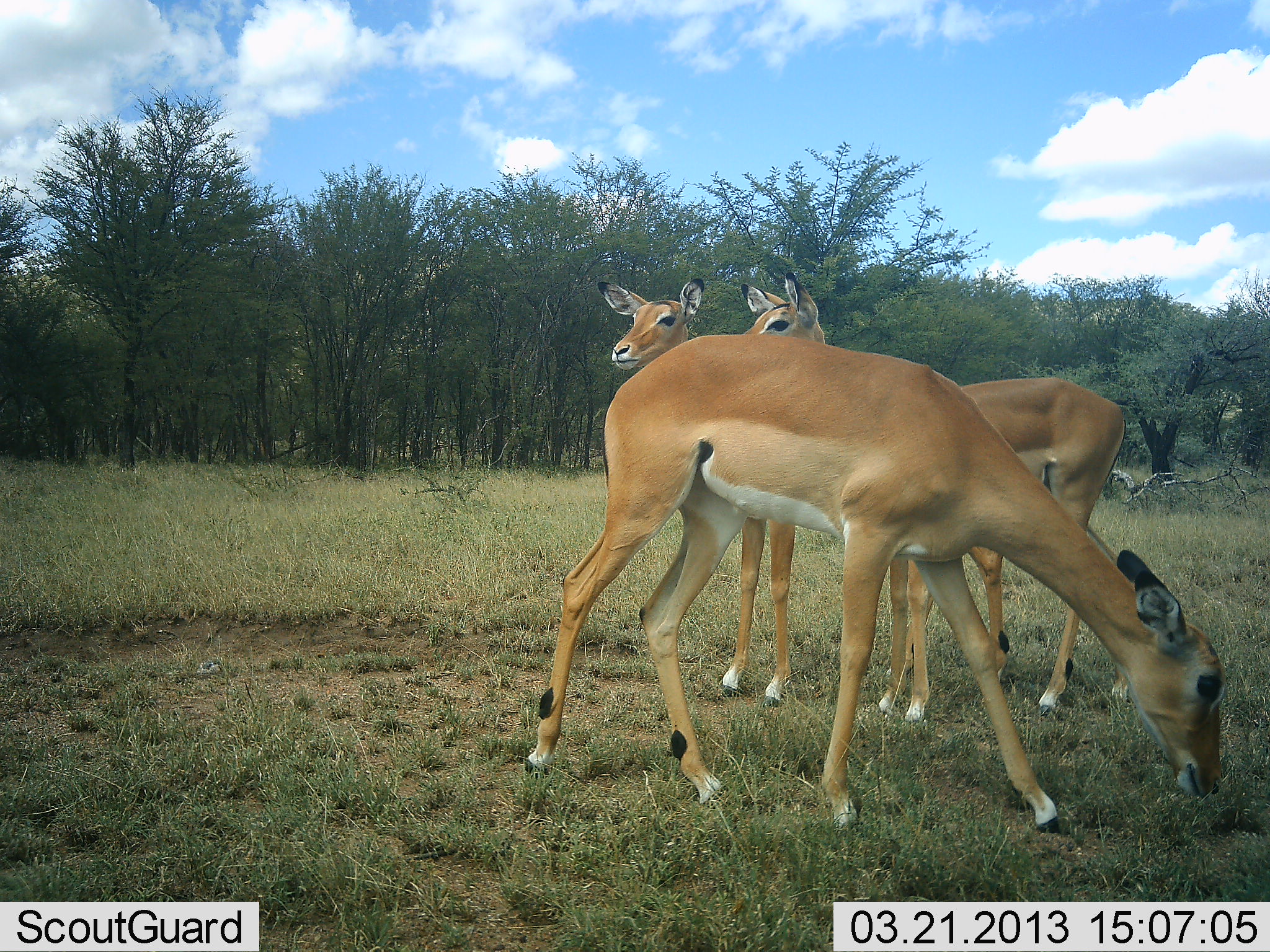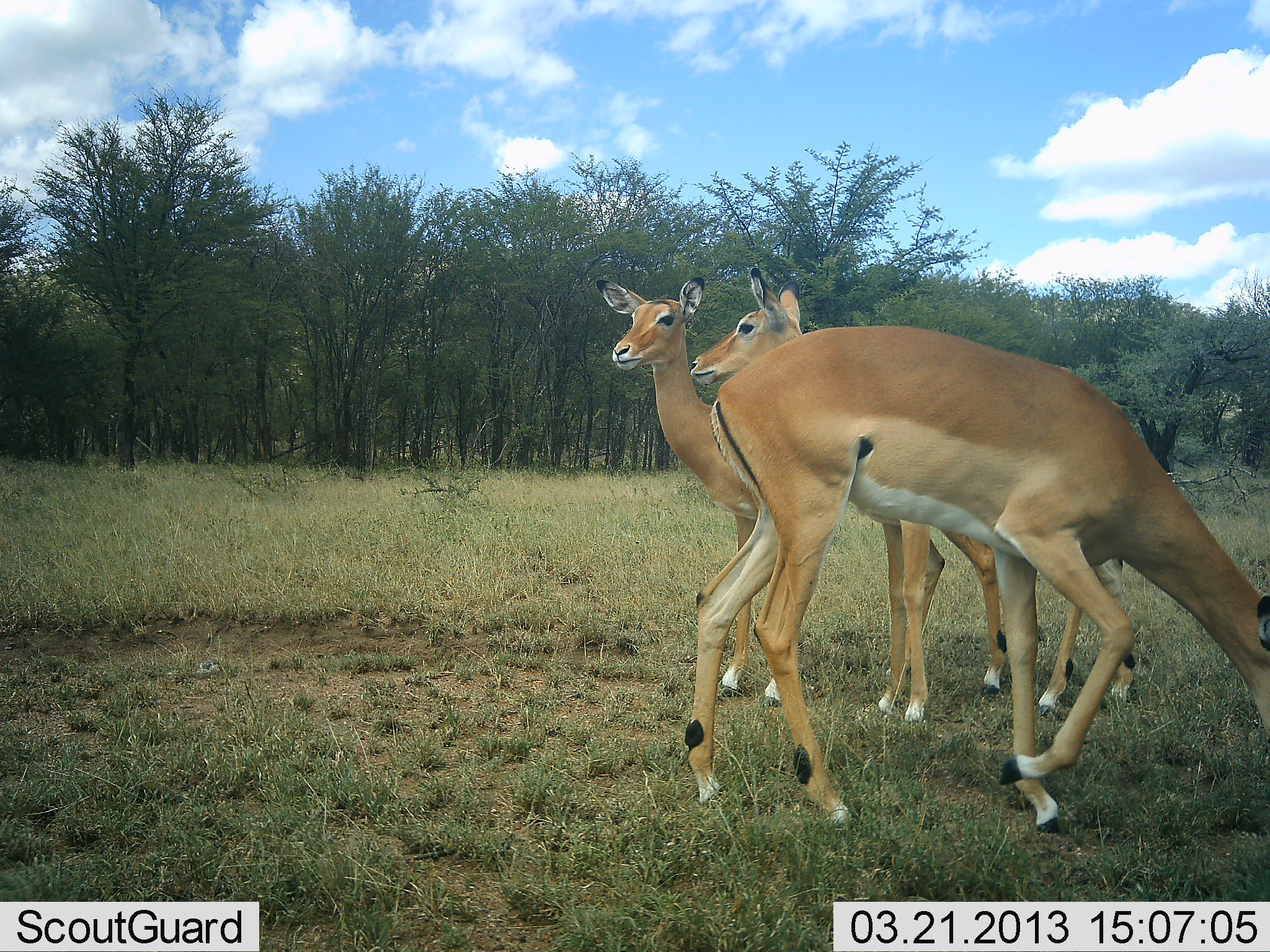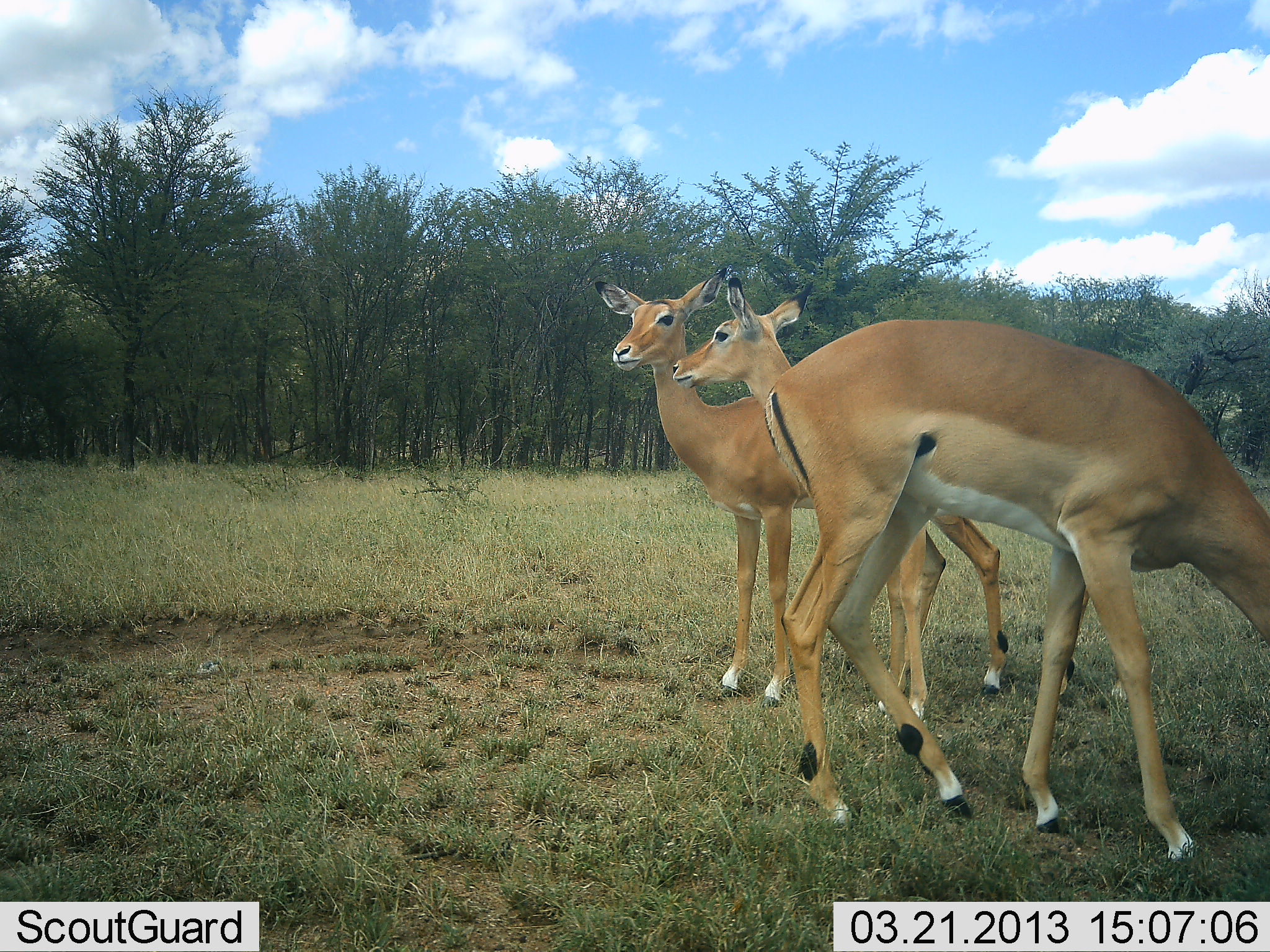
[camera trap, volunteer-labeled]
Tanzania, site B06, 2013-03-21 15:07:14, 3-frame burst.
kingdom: Animalia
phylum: Chordata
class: Mammalia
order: Artiodactyla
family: Bovidae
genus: Aepyceros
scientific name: Aepyceros melampus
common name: impala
Impala (Aepyceros melampus), count 3. Behavior (volunteer vote fractions): standing 84%, resting 0%, moving 21%, interacting 16%. Young present (vote fraction): 0%. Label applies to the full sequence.